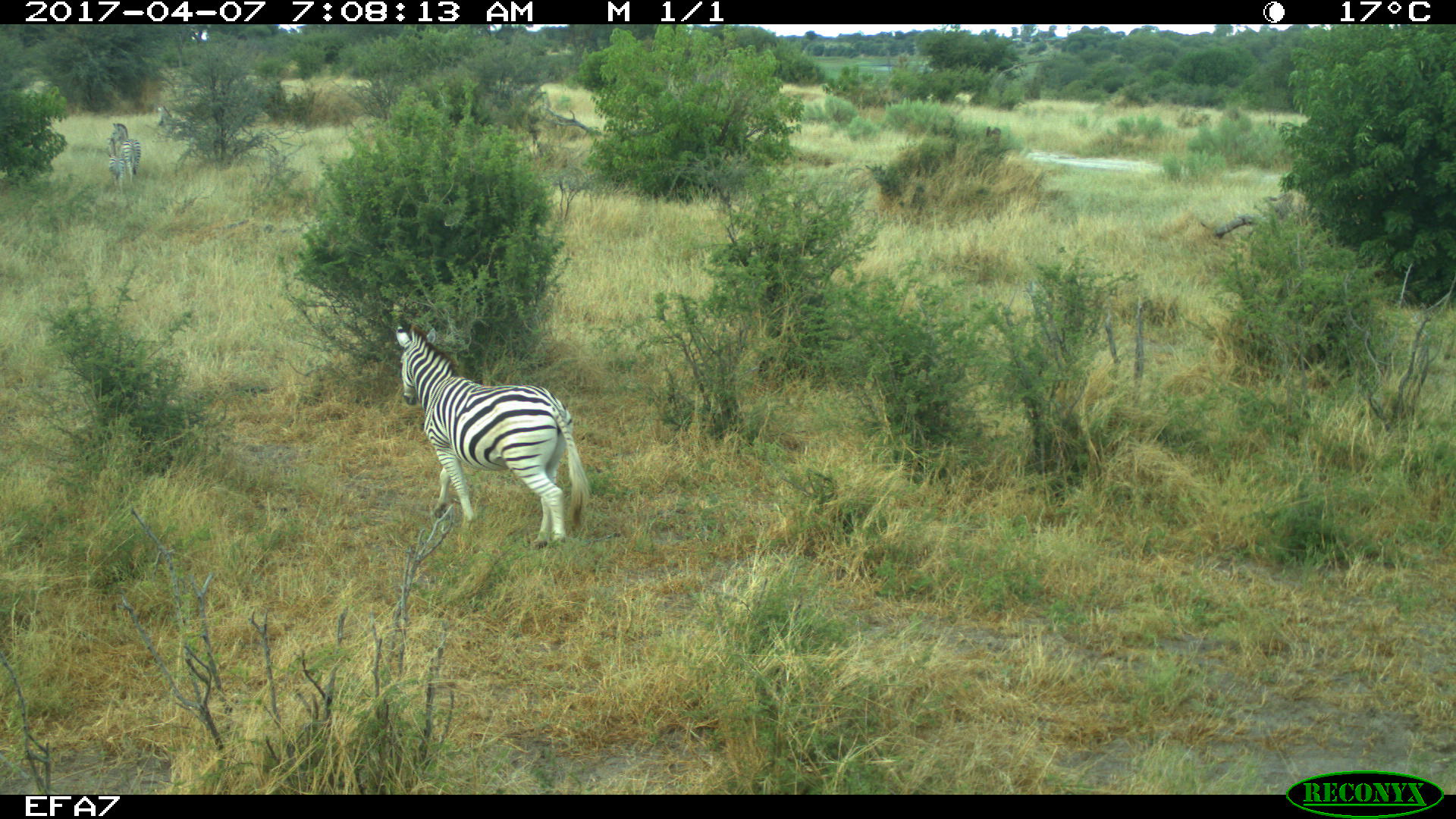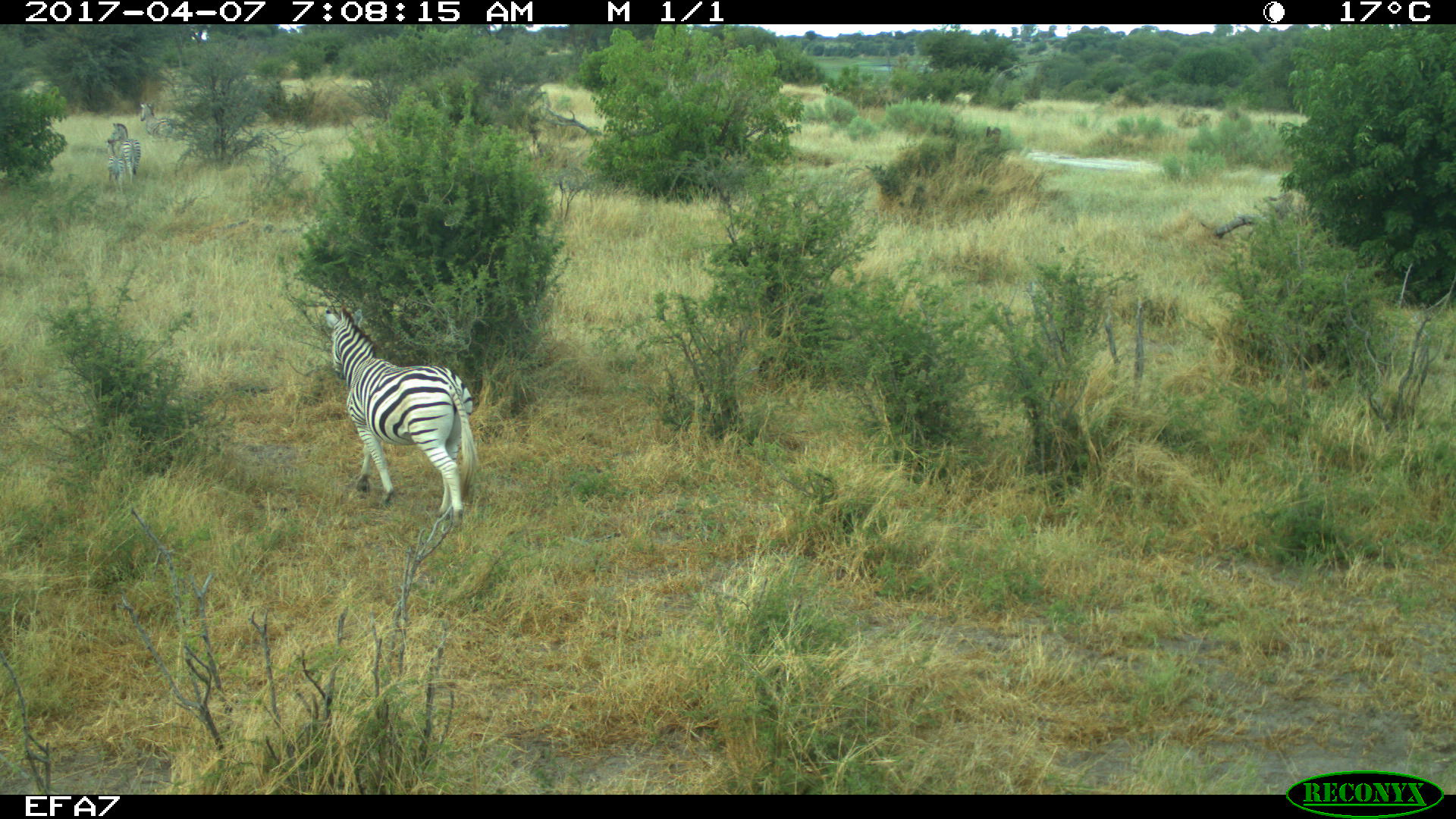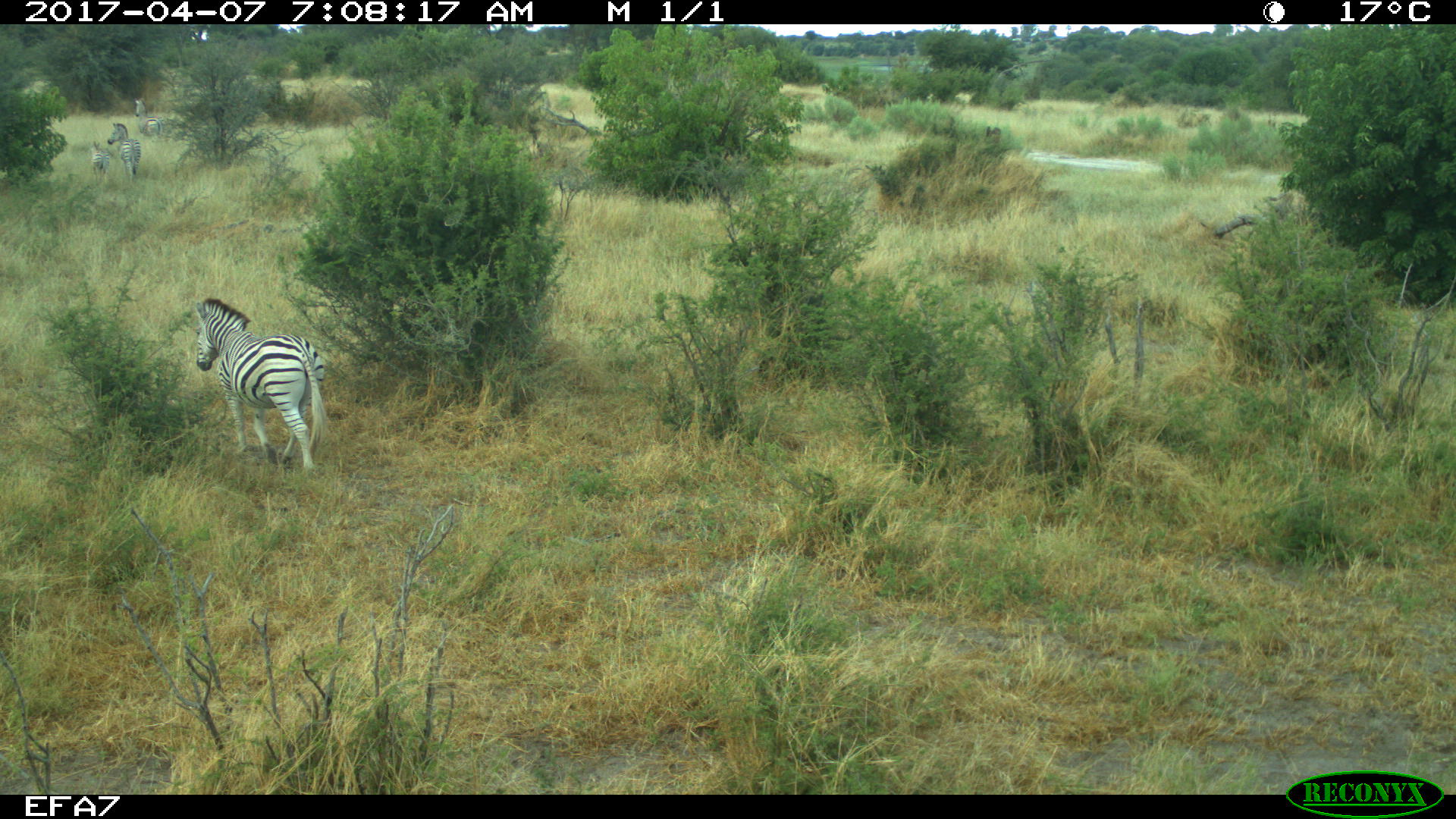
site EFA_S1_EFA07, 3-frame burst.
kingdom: Animalia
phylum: Chordata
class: Mammalia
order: Perissodactyla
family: Equidae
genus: Equus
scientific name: Equus quagga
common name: plains zebra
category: zebraplains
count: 6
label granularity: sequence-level